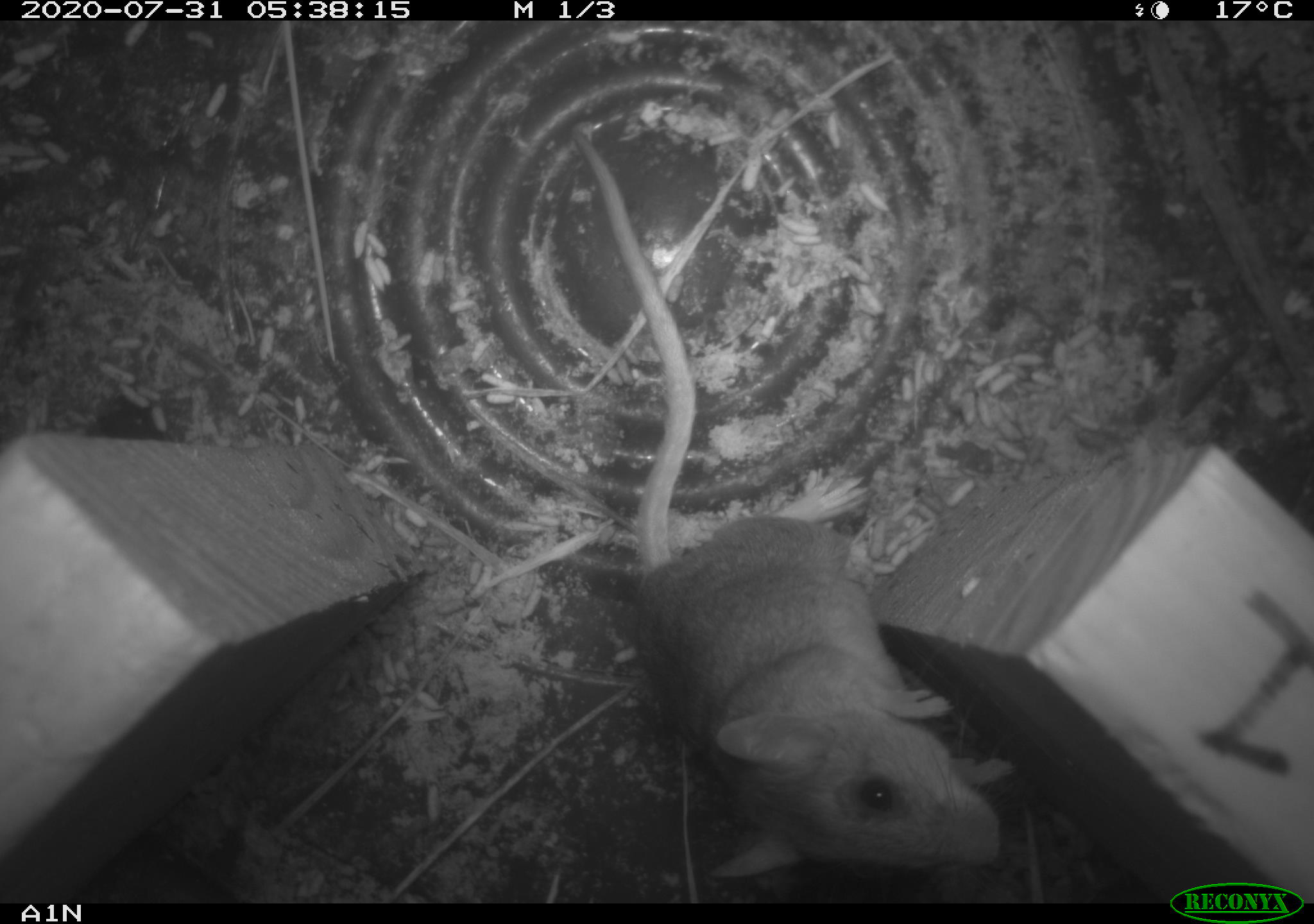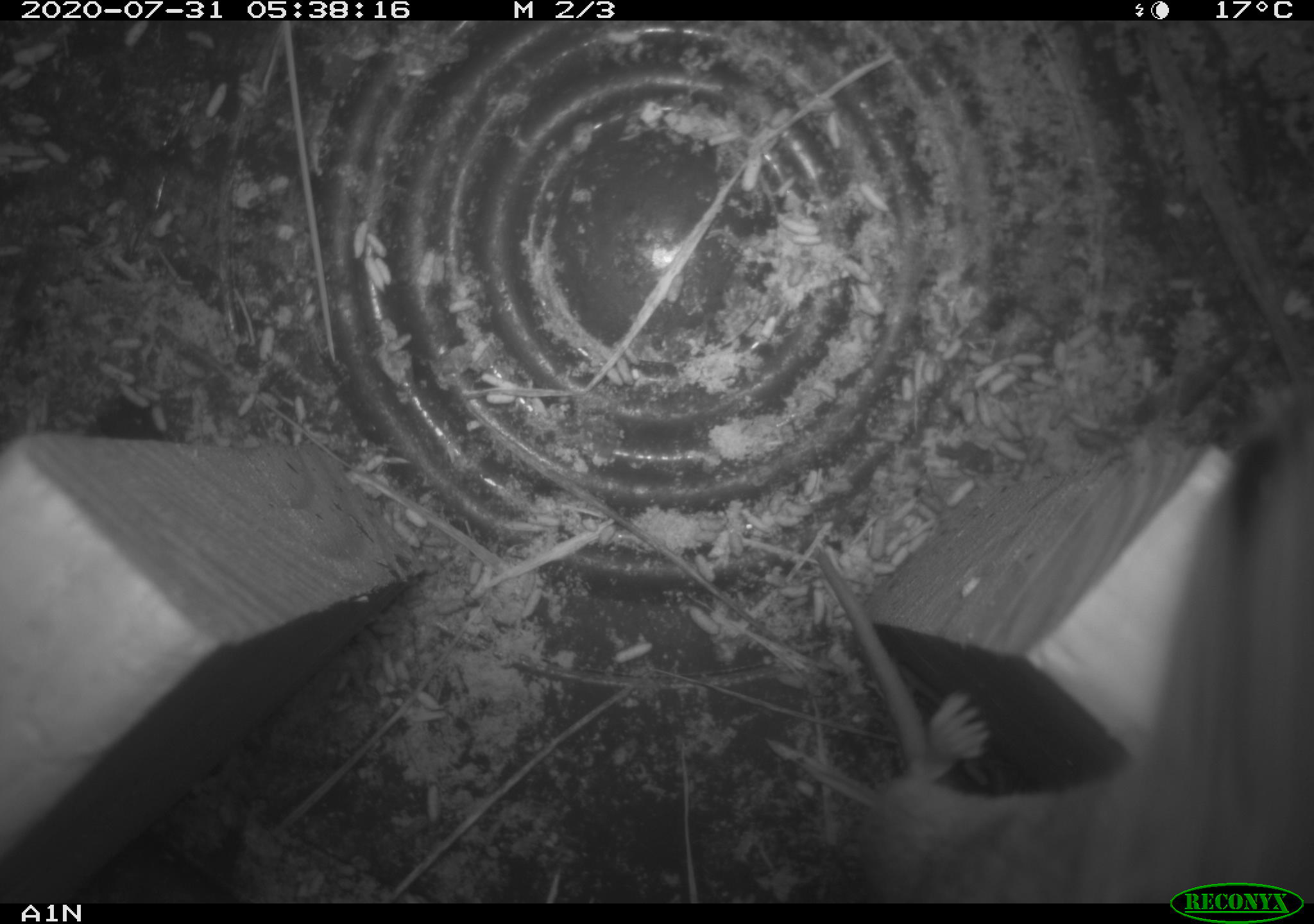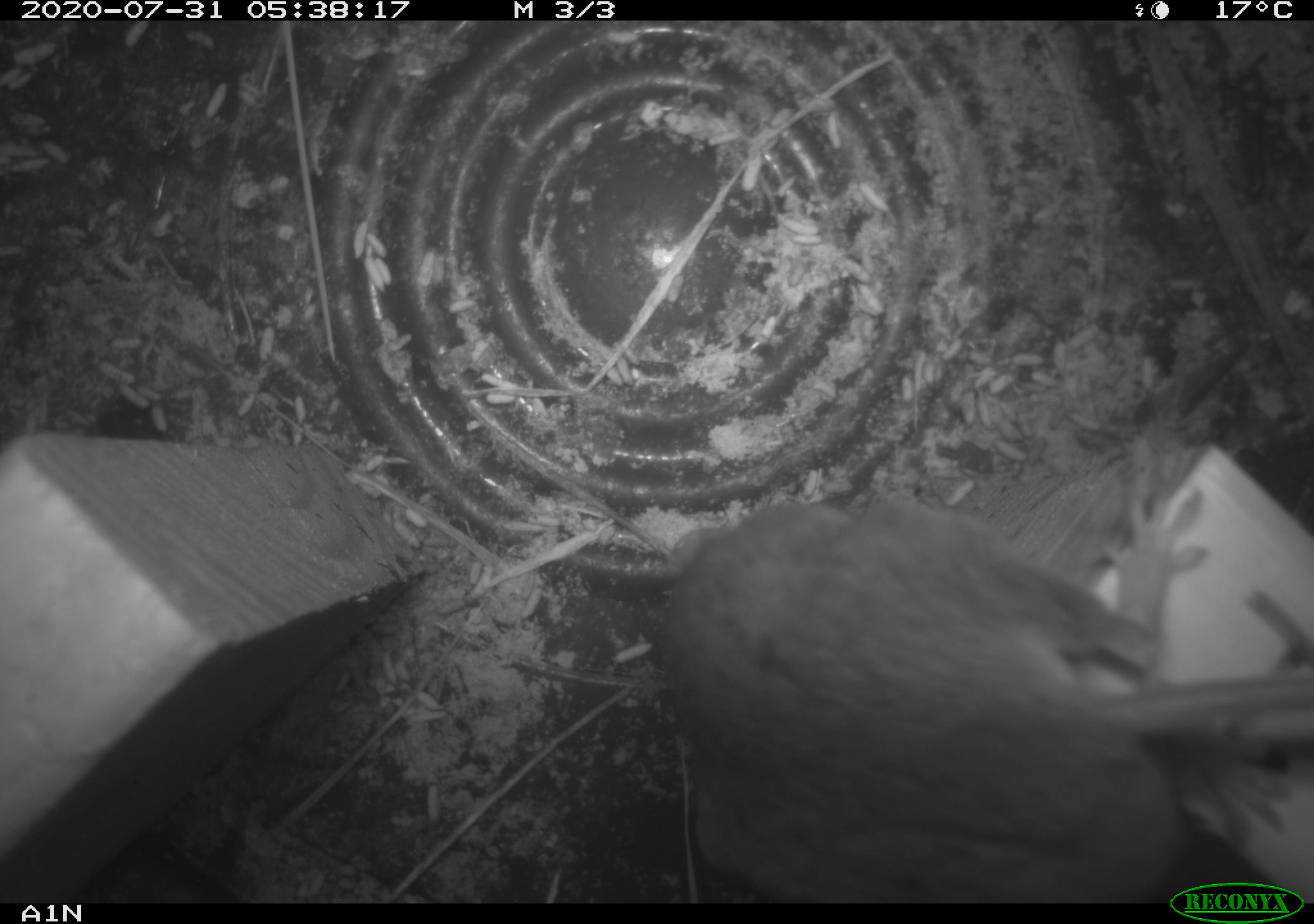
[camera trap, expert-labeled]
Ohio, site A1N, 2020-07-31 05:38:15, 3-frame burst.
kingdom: Animalia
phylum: Chordata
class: Mammalia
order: Rodentia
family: Cricetidae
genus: Peromyscus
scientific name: Peromyscus leucopus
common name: white-footed mouse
White-footed mouse (Peromyscus leucopus).